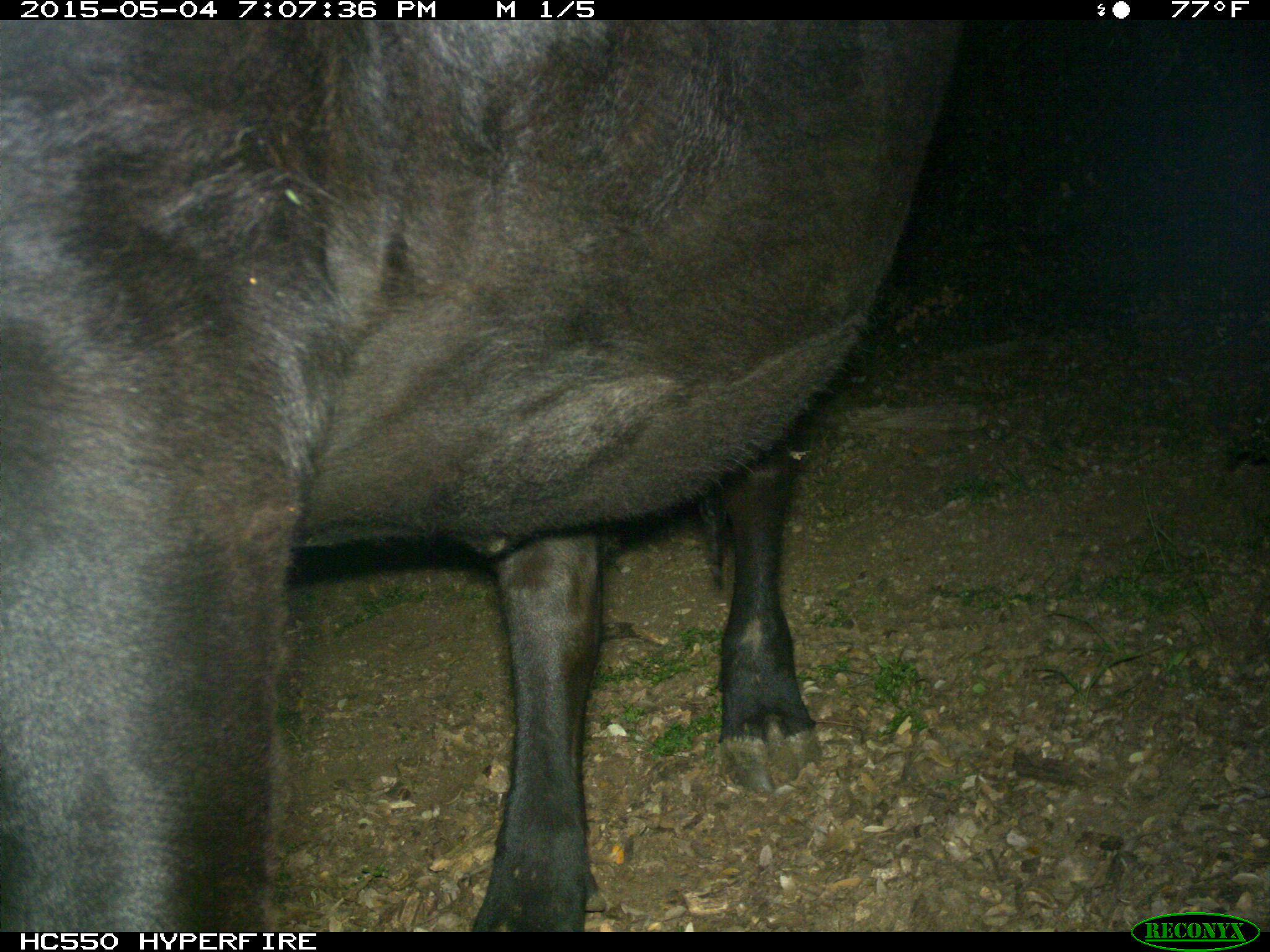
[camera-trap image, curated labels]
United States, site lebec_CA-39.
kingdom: Animalia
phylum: Chordata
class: Mammalia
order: Artiodactyla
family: Bovidae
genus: Bos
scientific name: Bos taurus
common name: domestic cow